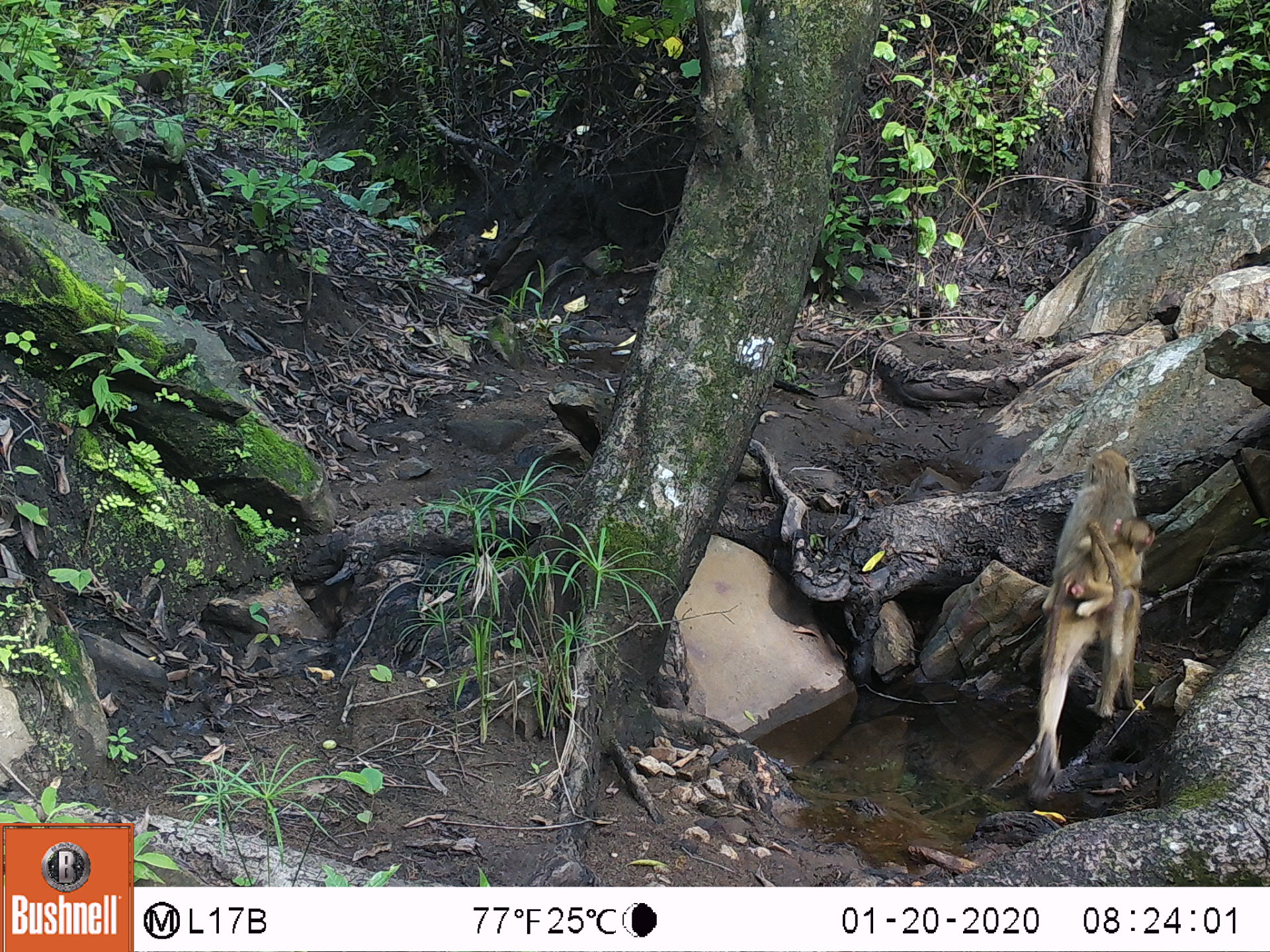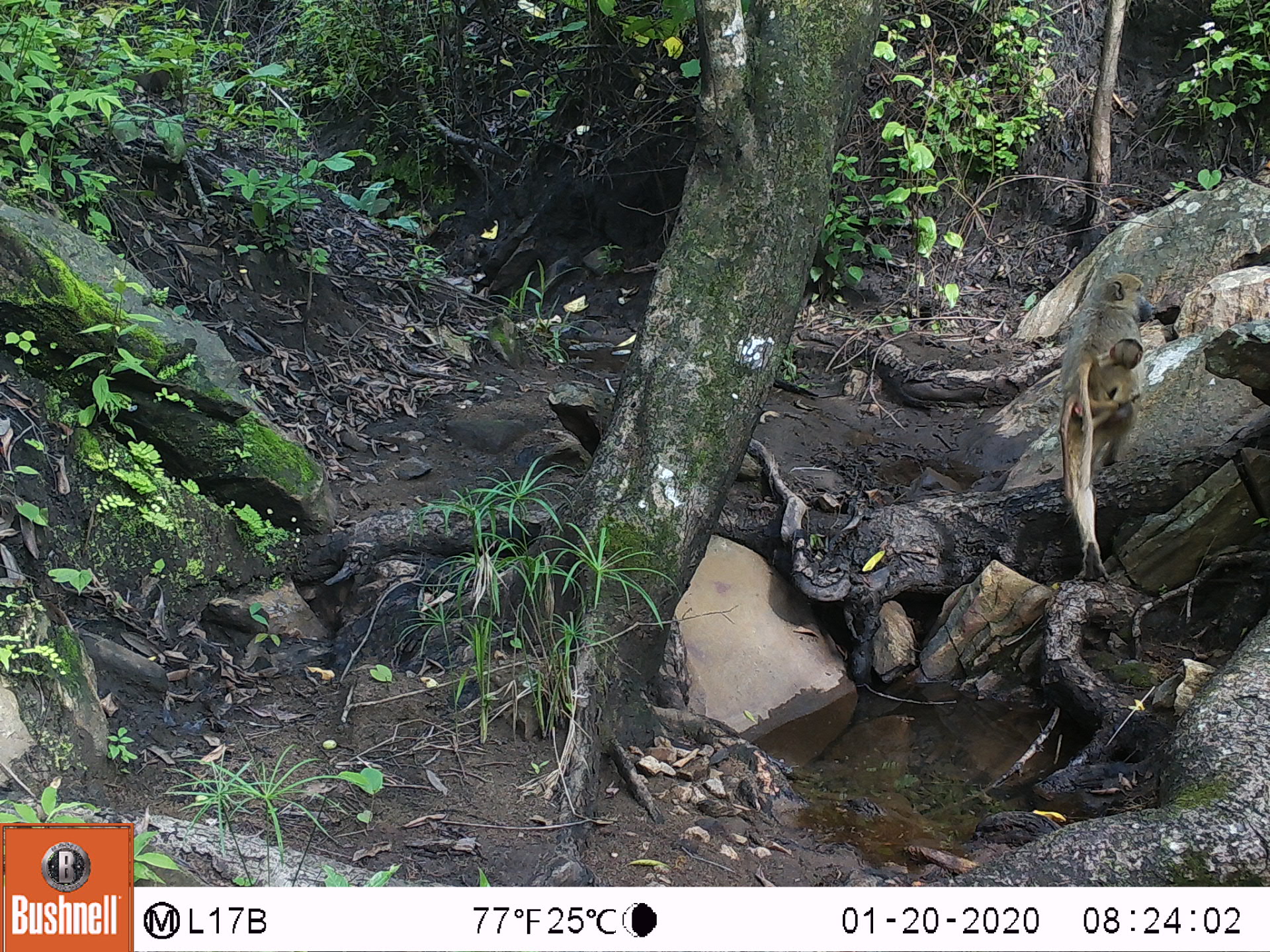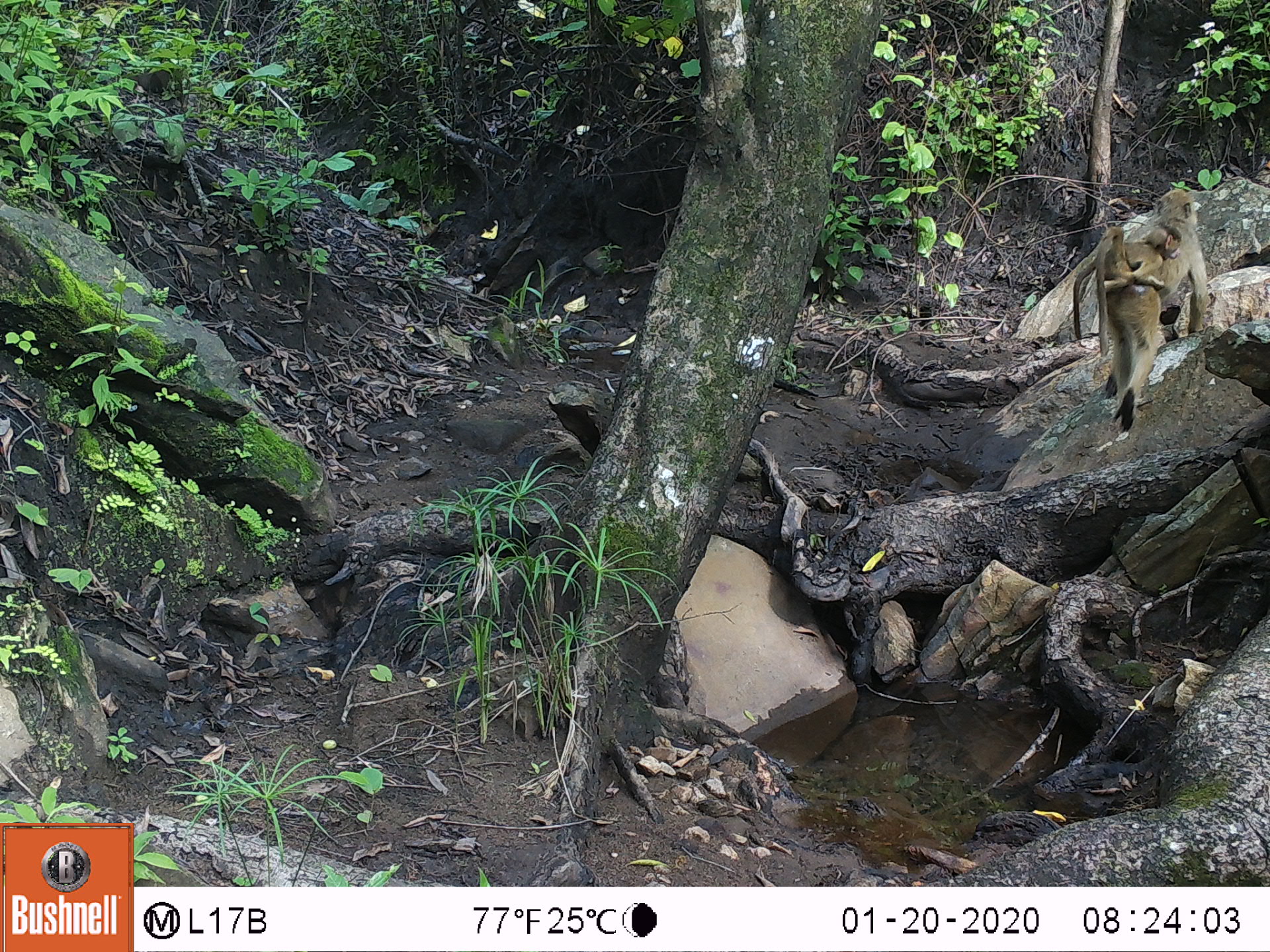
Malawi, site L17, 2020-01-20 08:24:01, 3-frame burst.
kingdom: Animalia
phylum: Chordata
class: Mammalia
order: Primates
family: Cercopithecidae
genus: Papio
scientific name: Papio cynocephalus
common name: yellow baboon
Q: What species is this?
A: Yellow baboon (Papio cynocephalus).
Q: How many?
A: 1.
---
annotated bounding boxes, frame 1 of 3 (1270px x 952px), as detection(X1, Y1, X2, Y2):
yellow baboon: detection(1022, 436, 1153, 797)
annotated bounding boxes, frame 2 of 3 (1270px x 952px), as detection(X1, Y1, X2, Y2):
yellow baboon: detection(1059, 271, 1155, 577)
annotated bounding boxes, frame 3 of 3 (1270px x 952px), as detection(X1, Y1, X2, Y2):
yellow baboon: detection(1079, 185, 1204, 416)